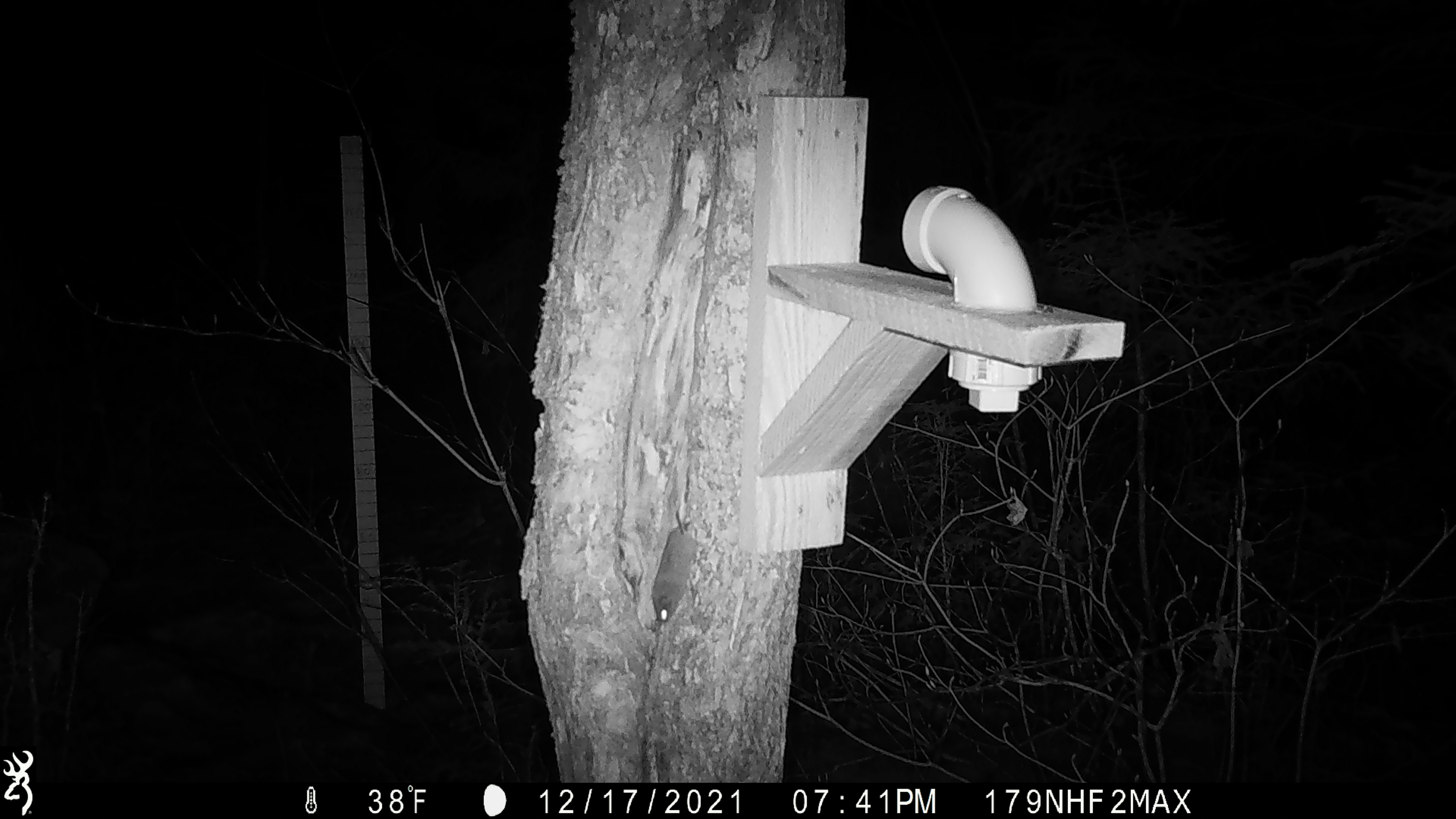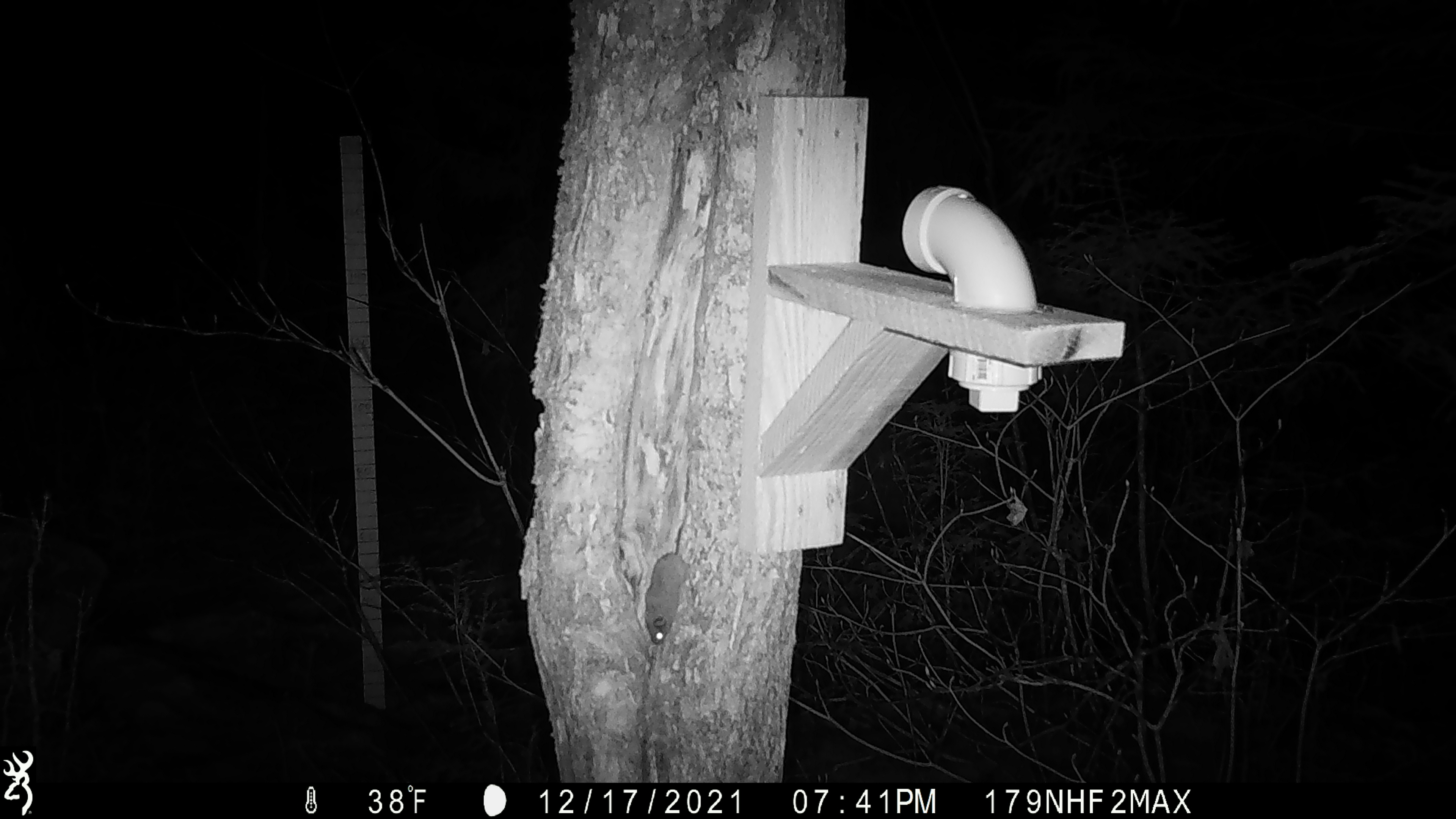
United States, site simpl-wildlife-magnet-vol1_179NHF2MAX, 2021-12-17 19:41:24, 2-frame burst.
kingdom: Animalia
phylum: Chordata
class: Mammalia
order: Rodentia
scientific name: Rodentia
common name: mouse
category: mouse sp.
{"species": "mouse sp. (mouse) (Rodentia)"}